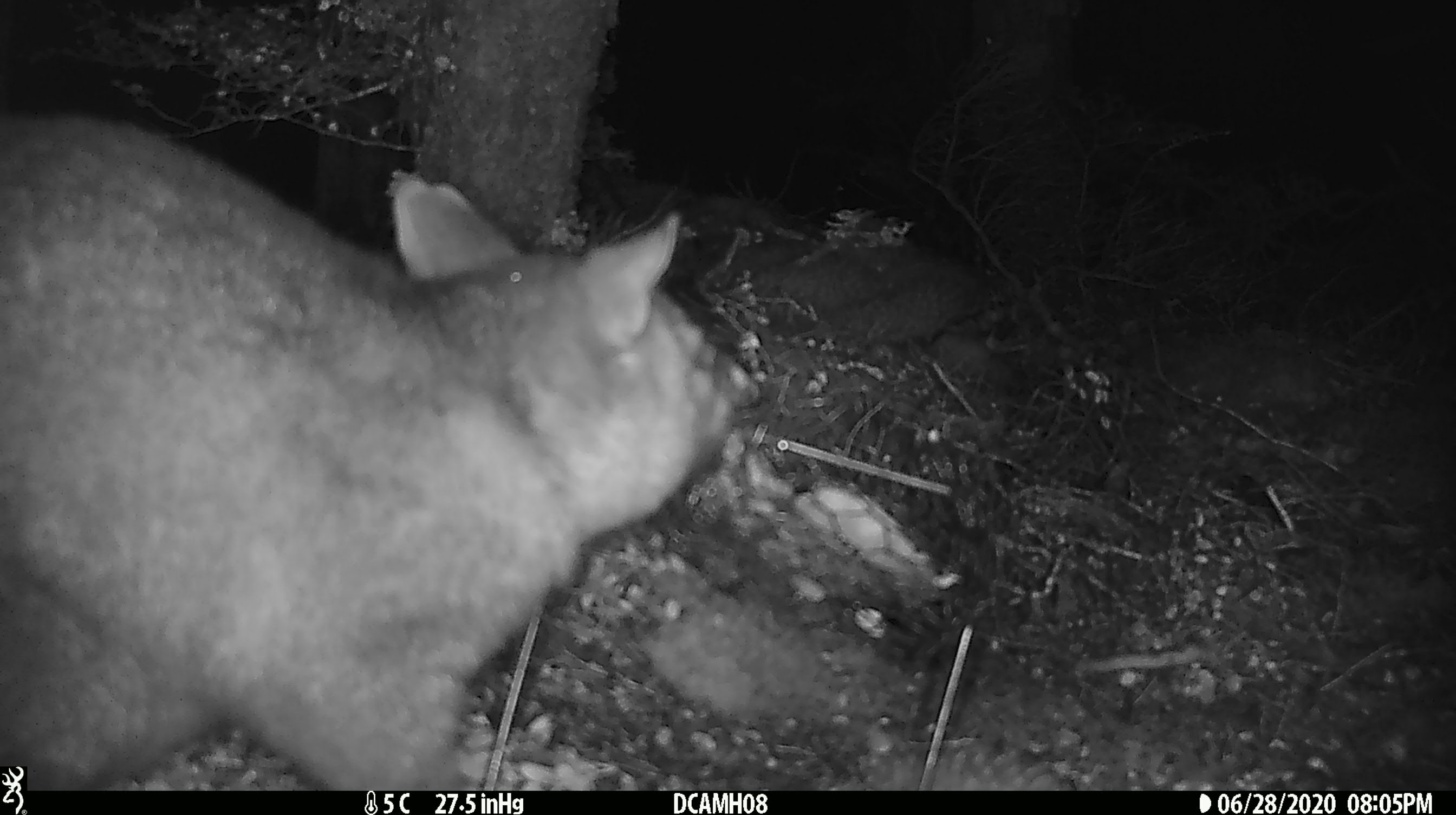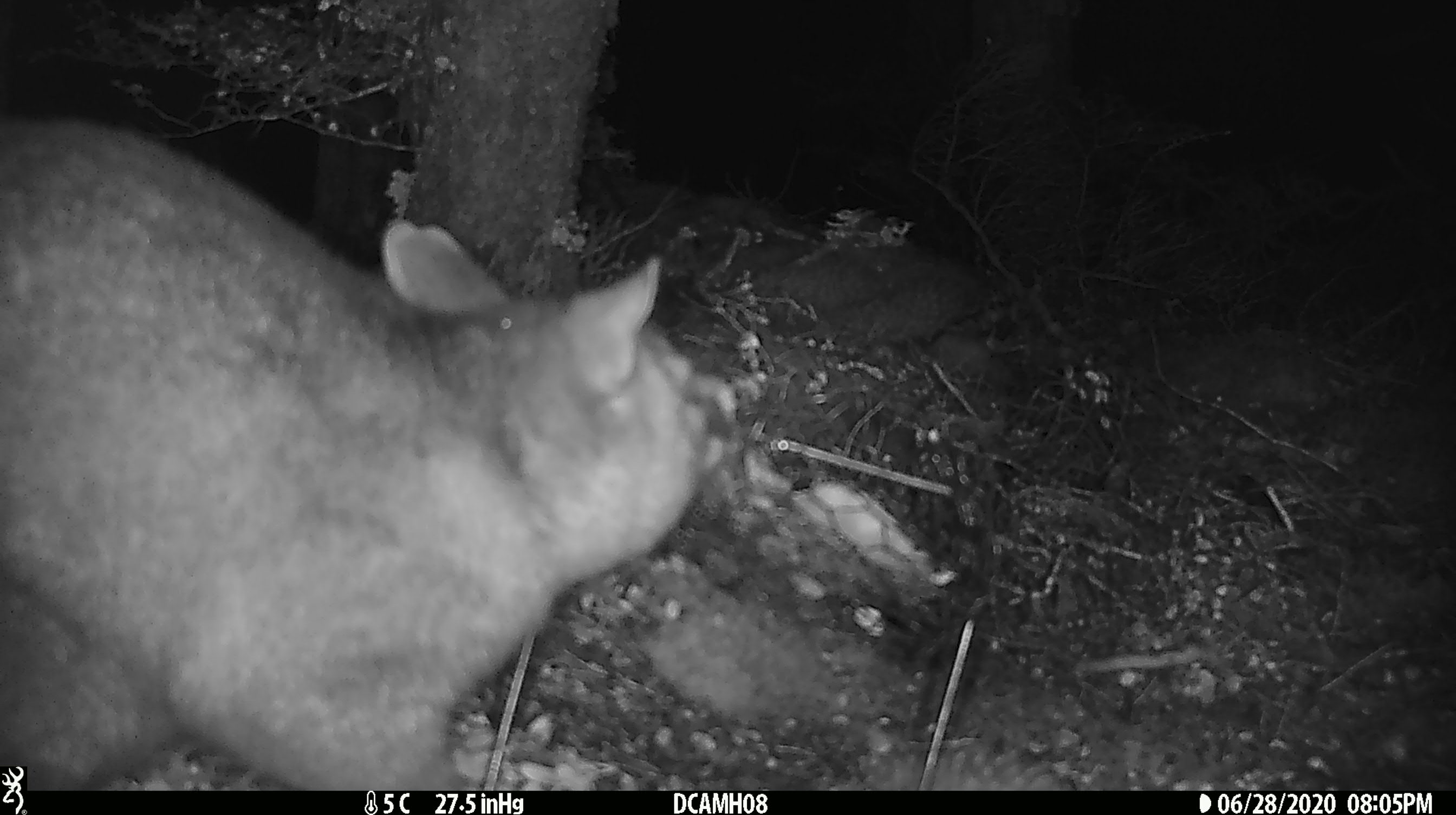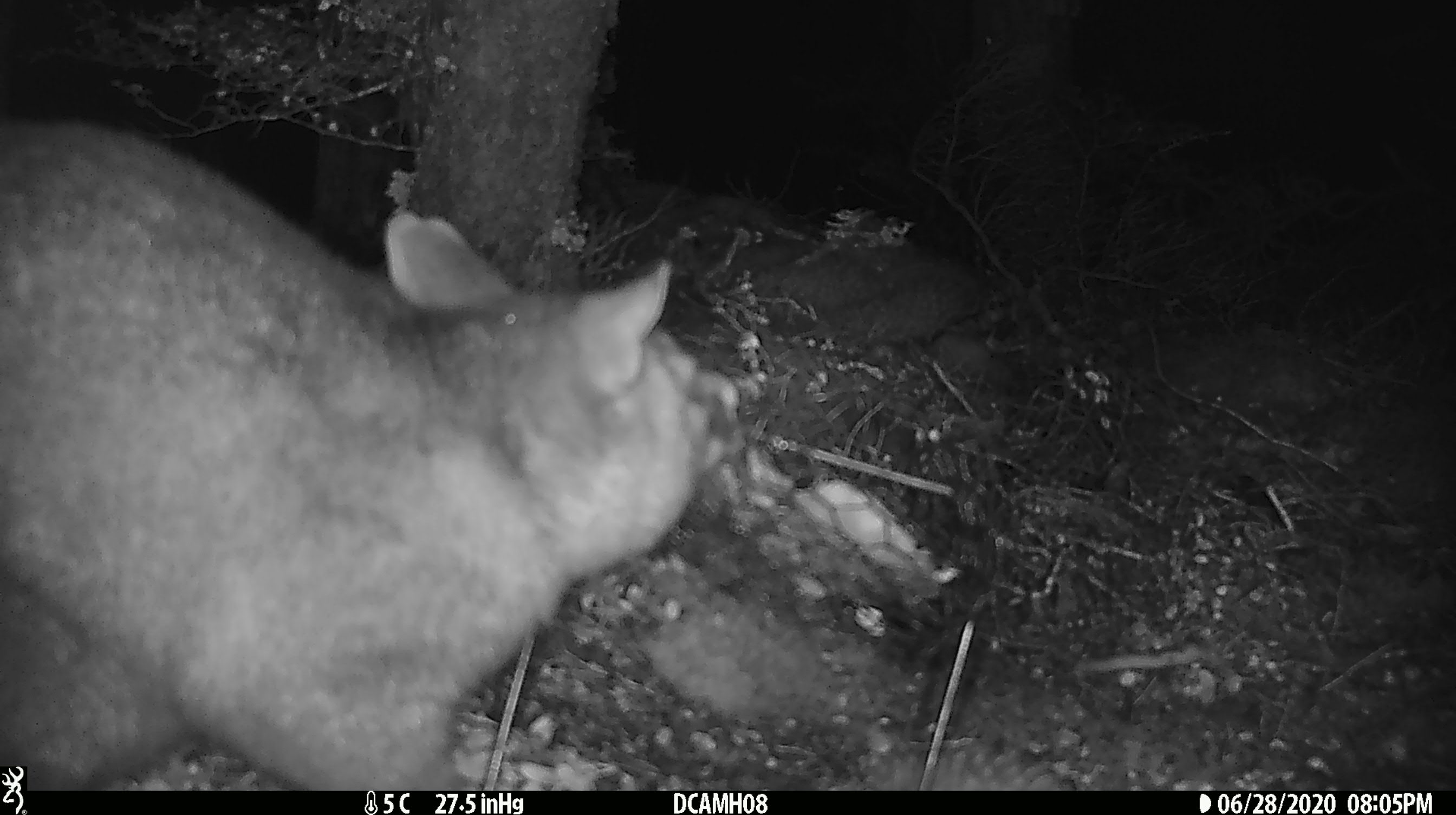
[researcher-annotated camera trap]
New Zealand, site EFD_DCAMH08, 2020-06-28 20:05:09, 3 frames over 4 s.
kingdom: Animalia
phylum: Chordata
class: Mammalia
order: Diprotodontia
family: Phalangeridae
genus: Trichosurus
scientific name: Trichosurus vulpecula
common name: common brushtail possum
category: possum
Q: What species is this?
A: Possum (common brushtail possum) (Trichosurus vulpecula).